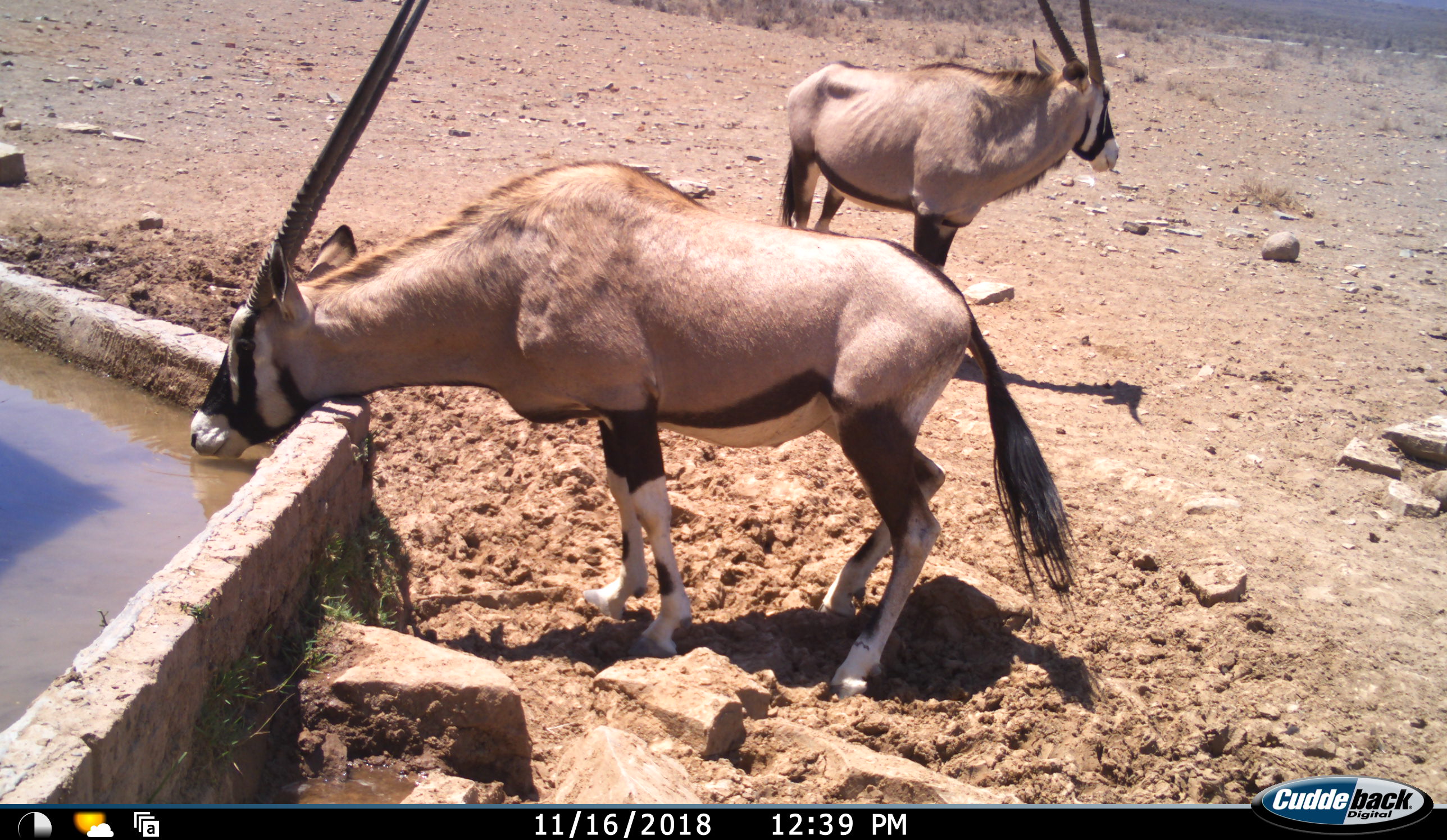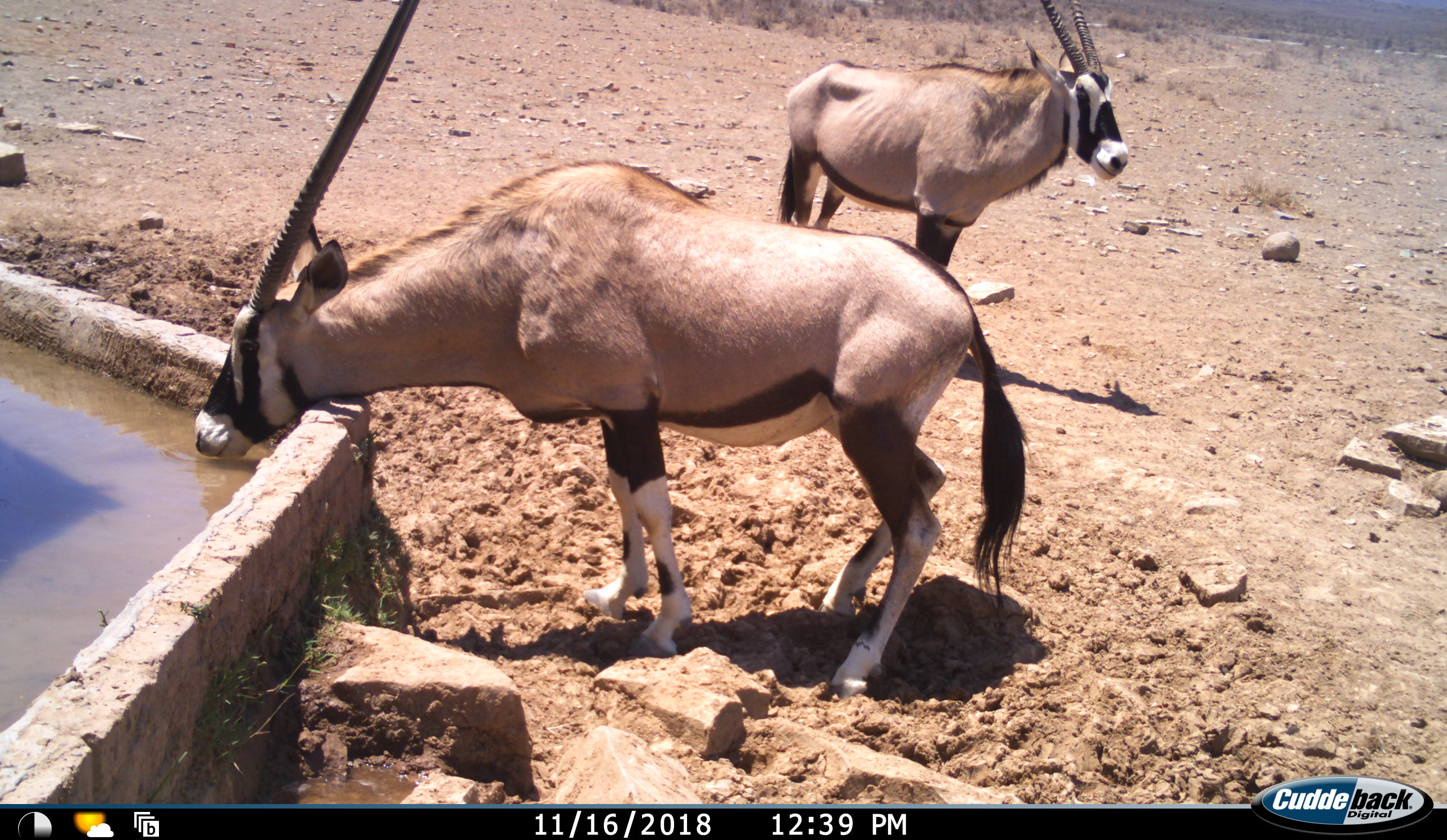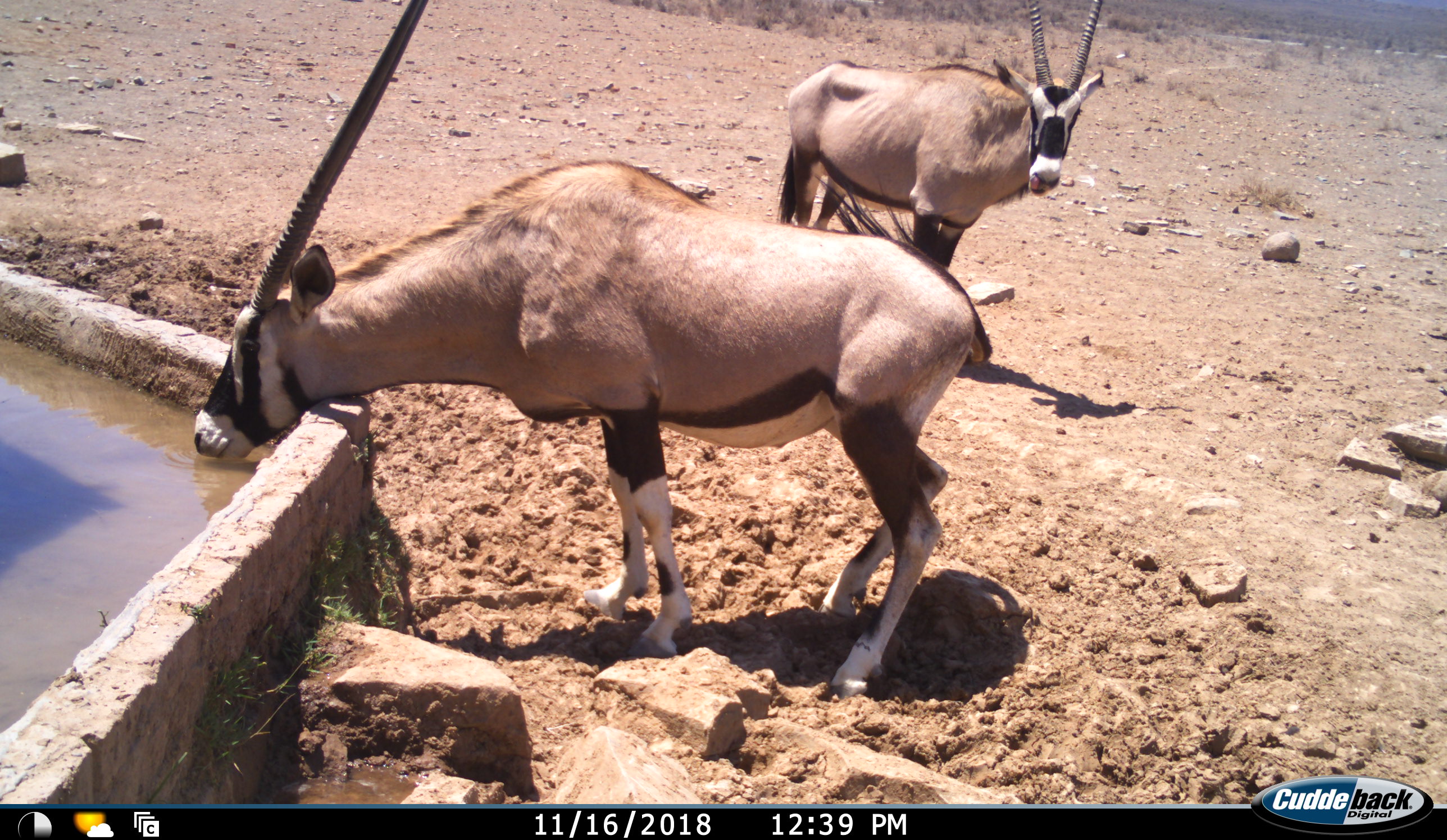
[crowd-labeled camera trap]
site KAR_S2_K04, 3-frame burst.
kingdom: Animalia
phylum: Chordata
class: Mammalia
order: Artiodactyla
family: Bovidae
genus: Oryx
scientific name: Oryx gazella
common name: gemsbok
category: oryx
Oryx (gemsbok) (Oryx gazella), count 2. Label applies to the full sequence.